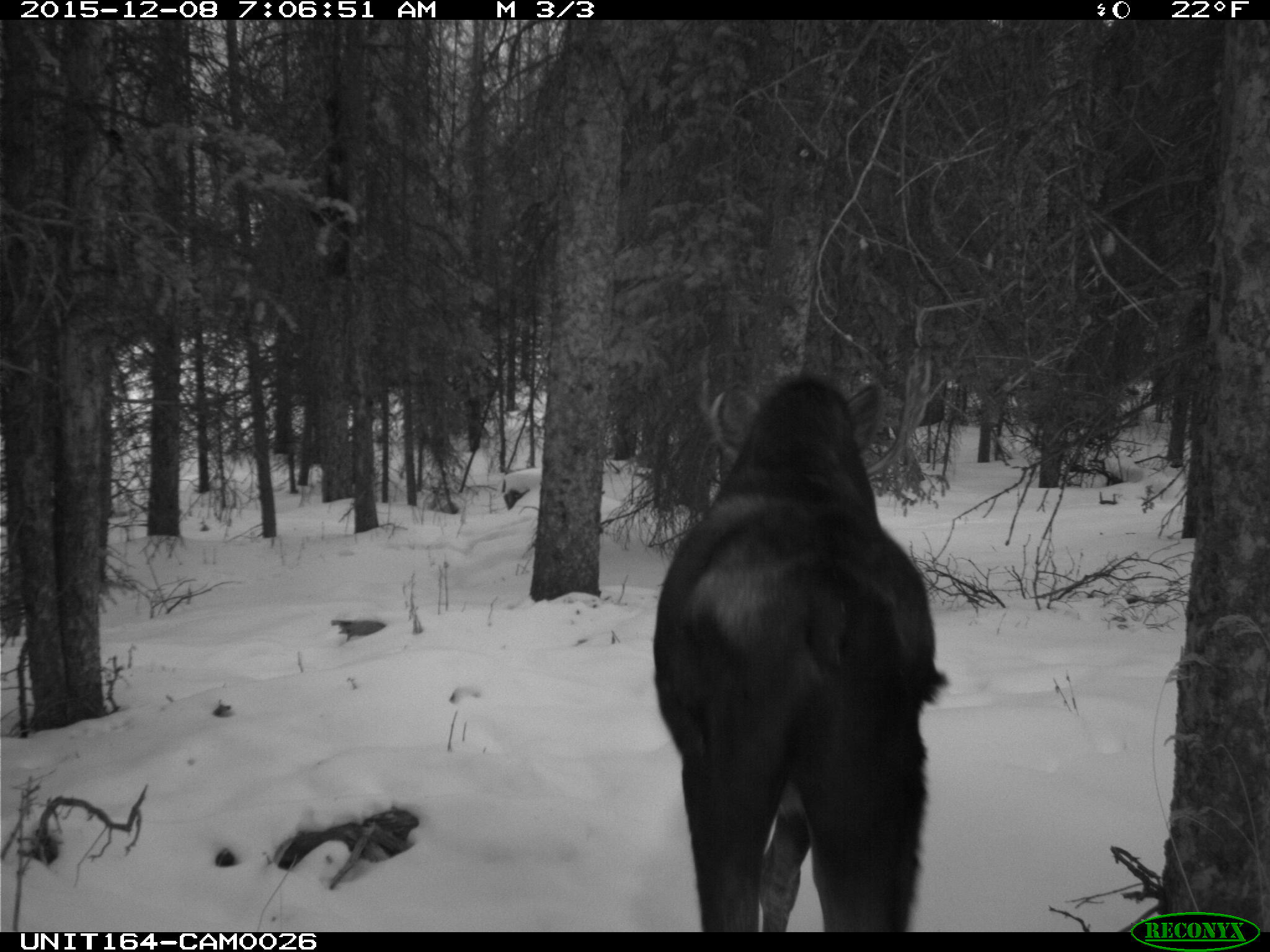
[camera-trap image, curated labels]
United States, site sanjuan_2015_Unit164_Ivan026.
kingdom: Animalia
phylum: Chordata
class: Mammalia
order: Artiodactyla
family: Cervidae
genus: Alces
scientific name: Alces alces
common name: moose